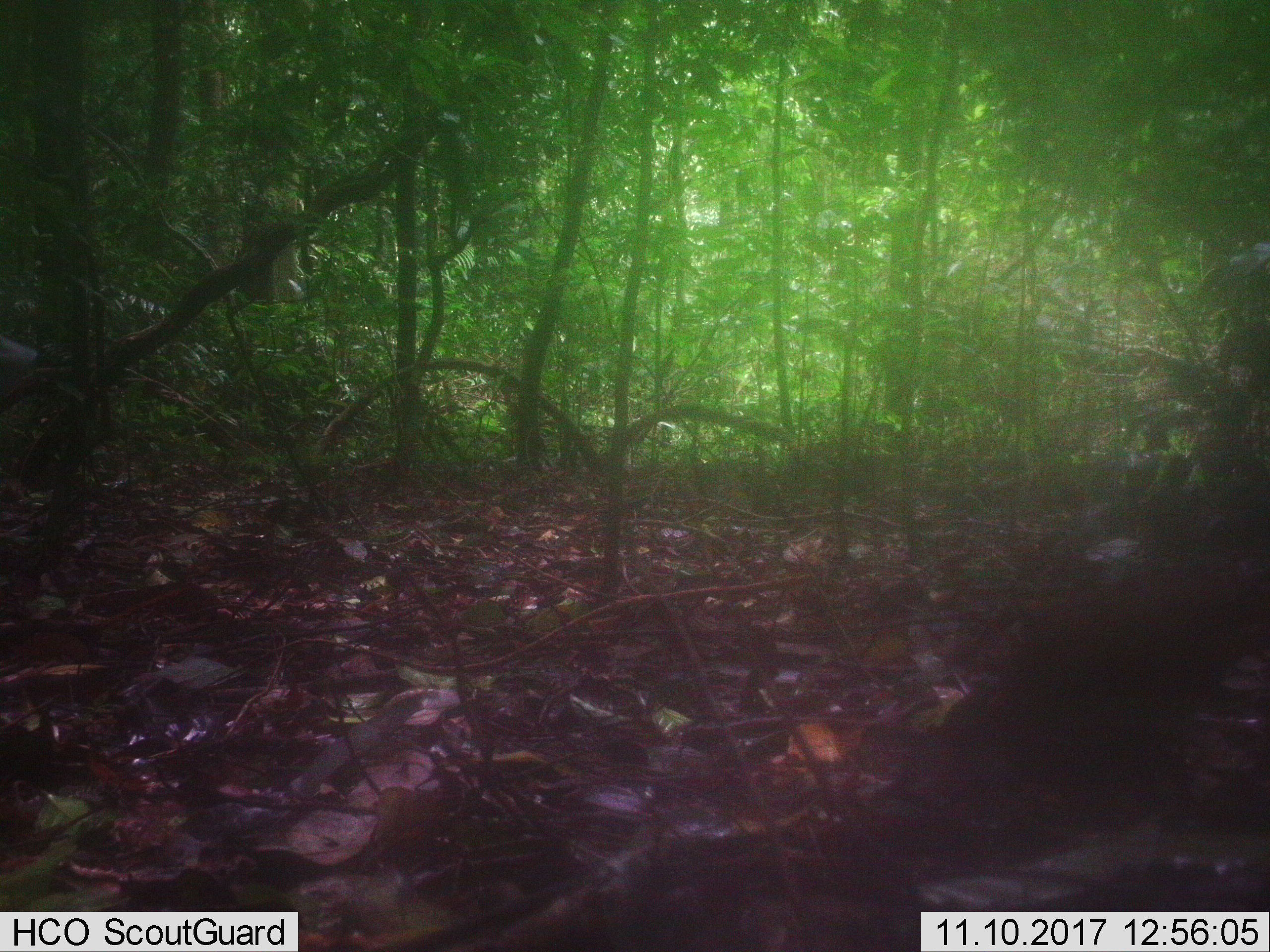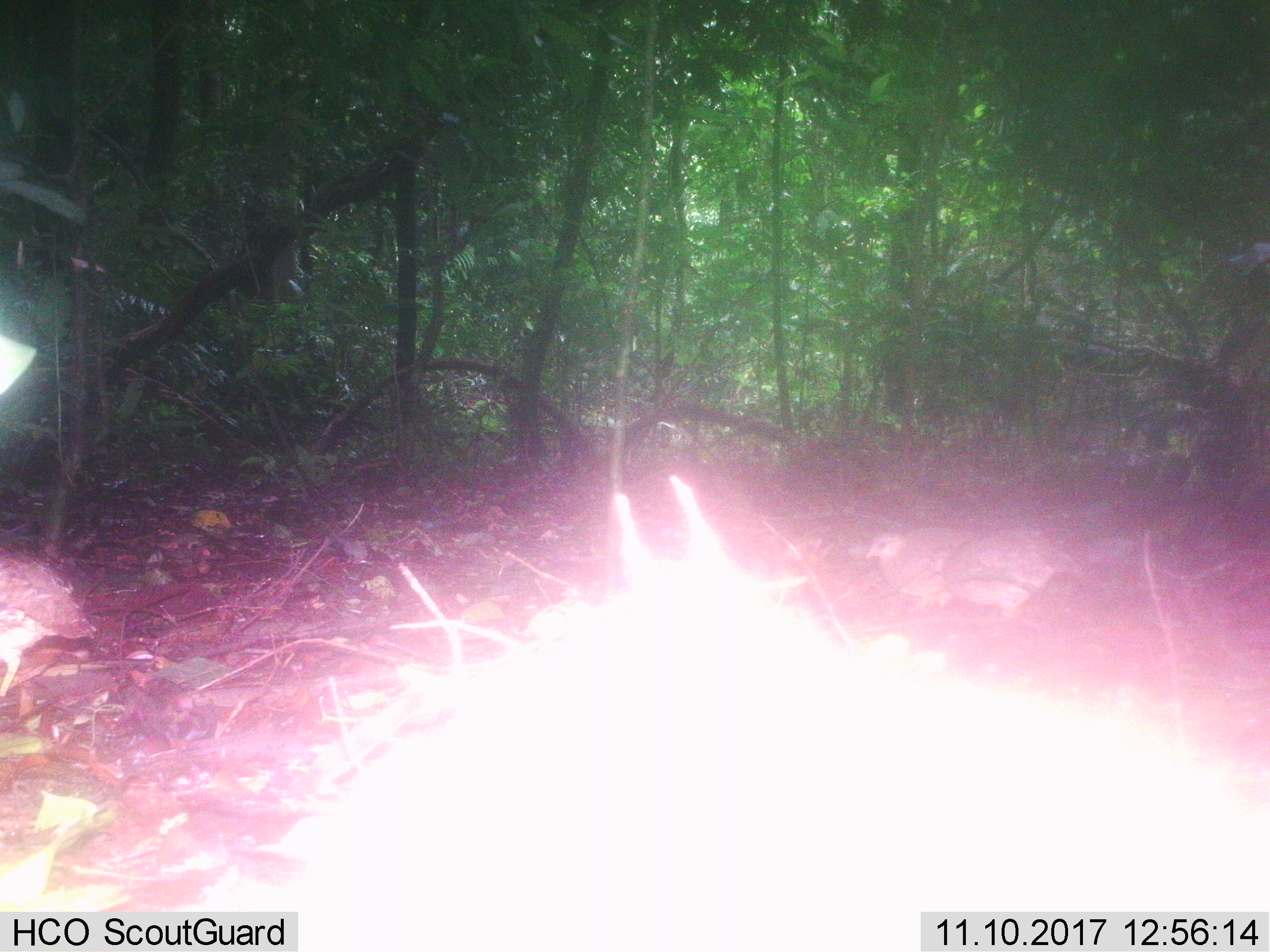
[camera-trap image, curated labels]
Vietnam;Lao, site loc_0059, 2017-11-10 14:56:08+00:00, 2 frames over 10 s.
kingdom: Animalia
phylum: Chordata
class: Aves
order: Galliformes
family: Phasianidae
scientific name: Phasianidae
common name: partridge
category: unidentified partridge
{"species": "unidentified partridge (partridge) (Phasianidae)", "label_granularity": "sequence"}